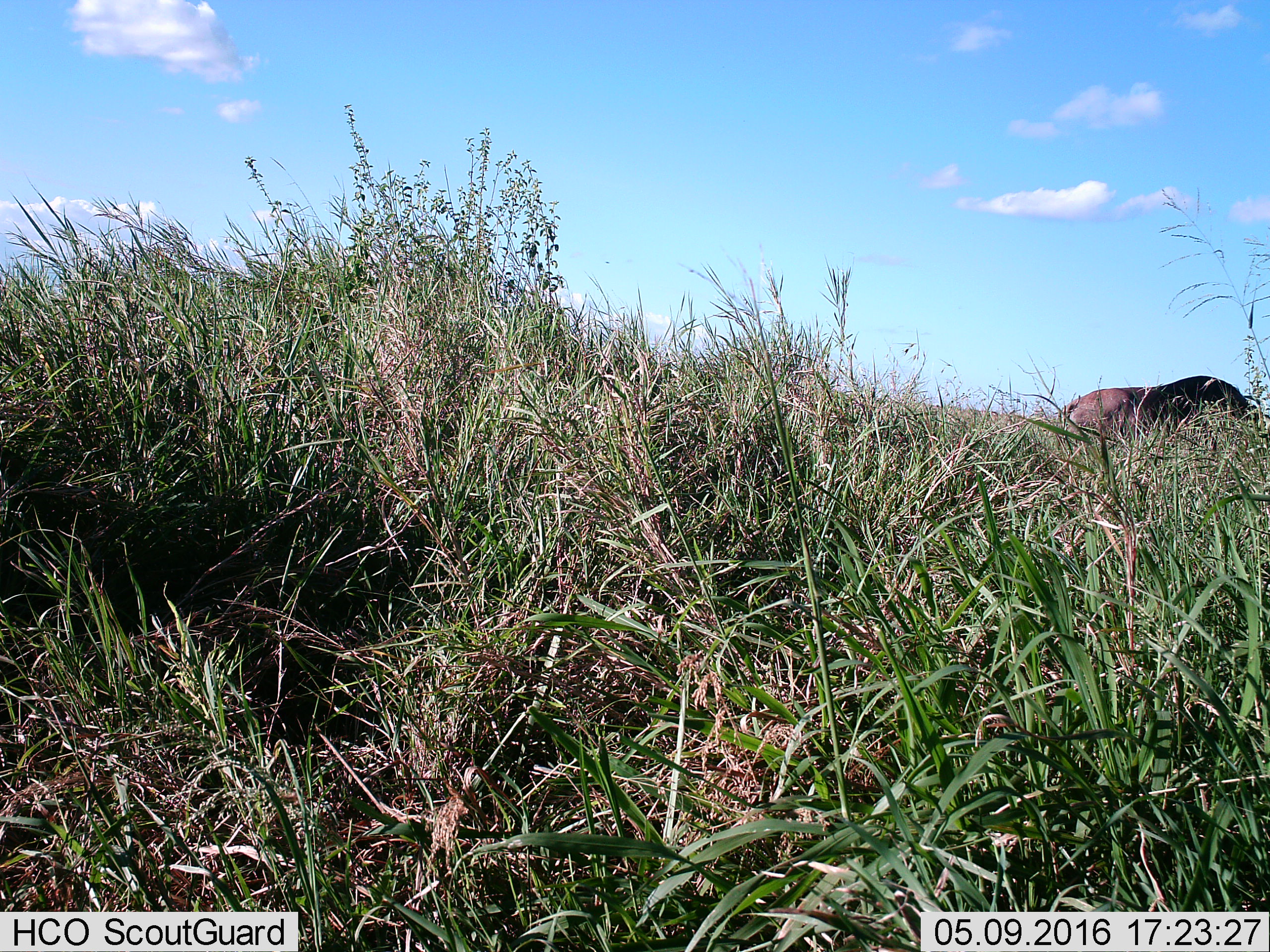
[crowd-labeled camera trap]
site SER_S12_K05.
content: unidentified animal